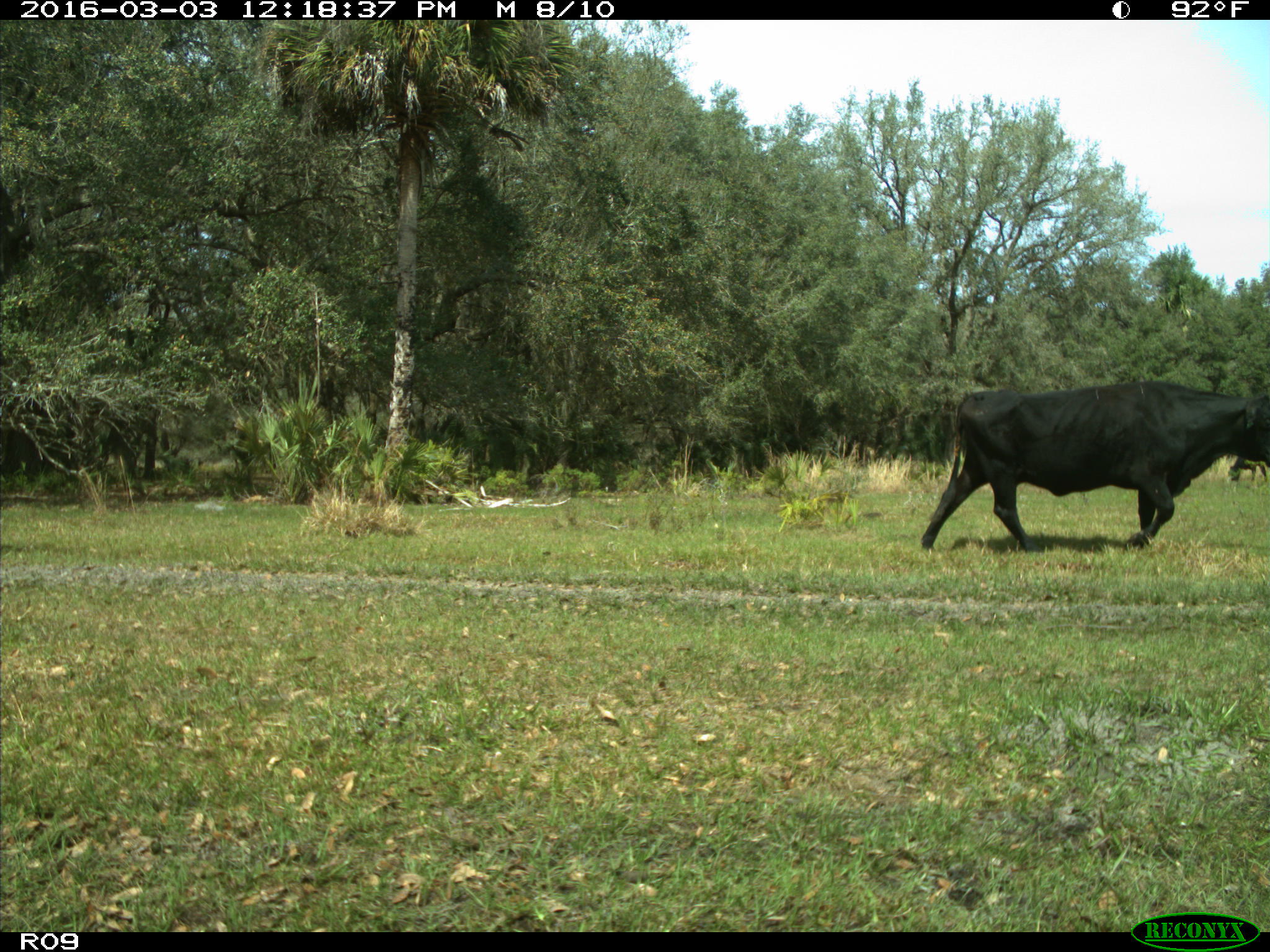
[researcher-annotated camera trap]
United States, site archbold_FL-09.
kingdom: Animalia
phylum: Chordata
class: Mammalia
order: Artiodactyla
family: Bovidae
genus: Bos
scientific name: Bos taurus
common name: domestic cow